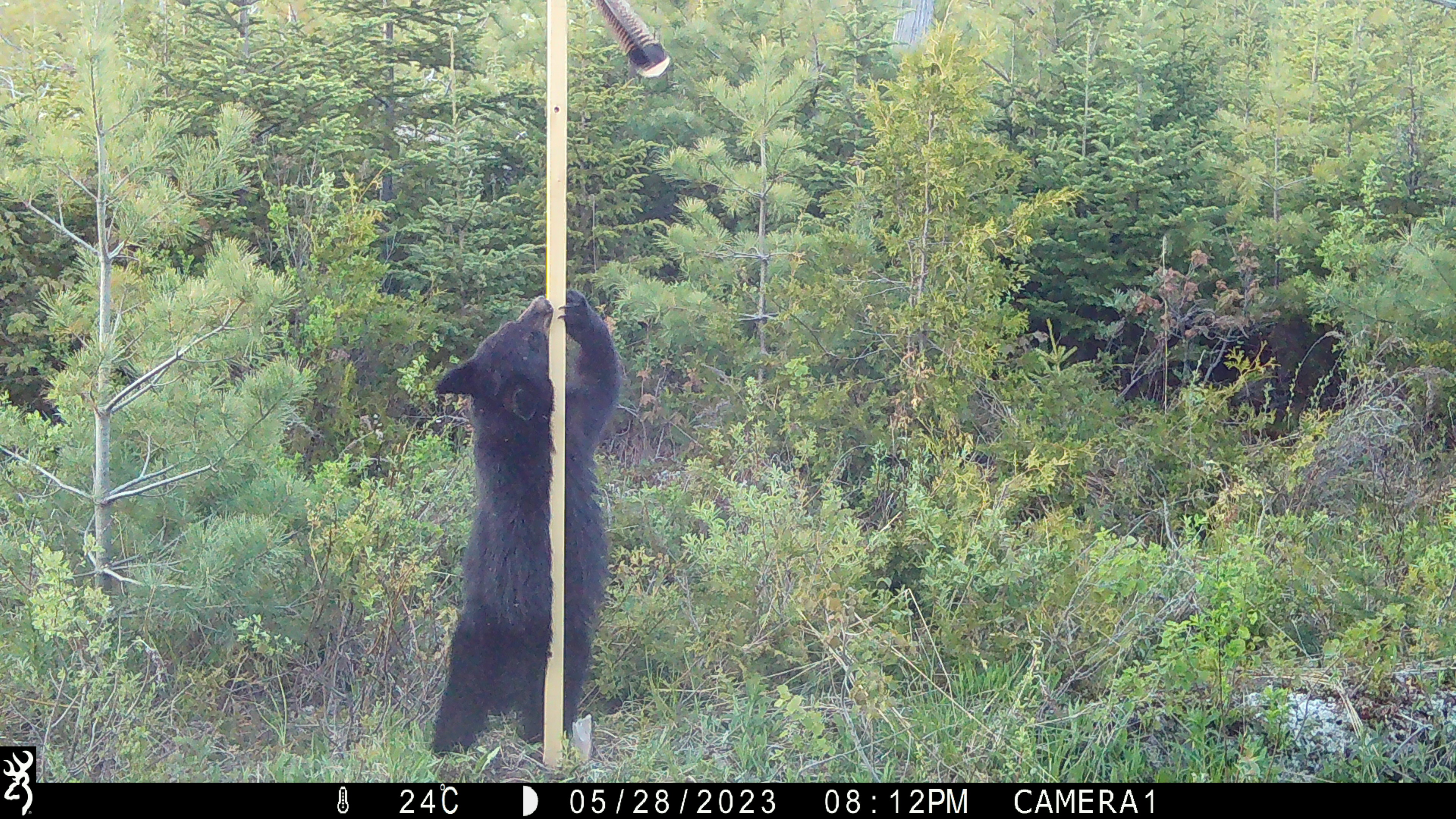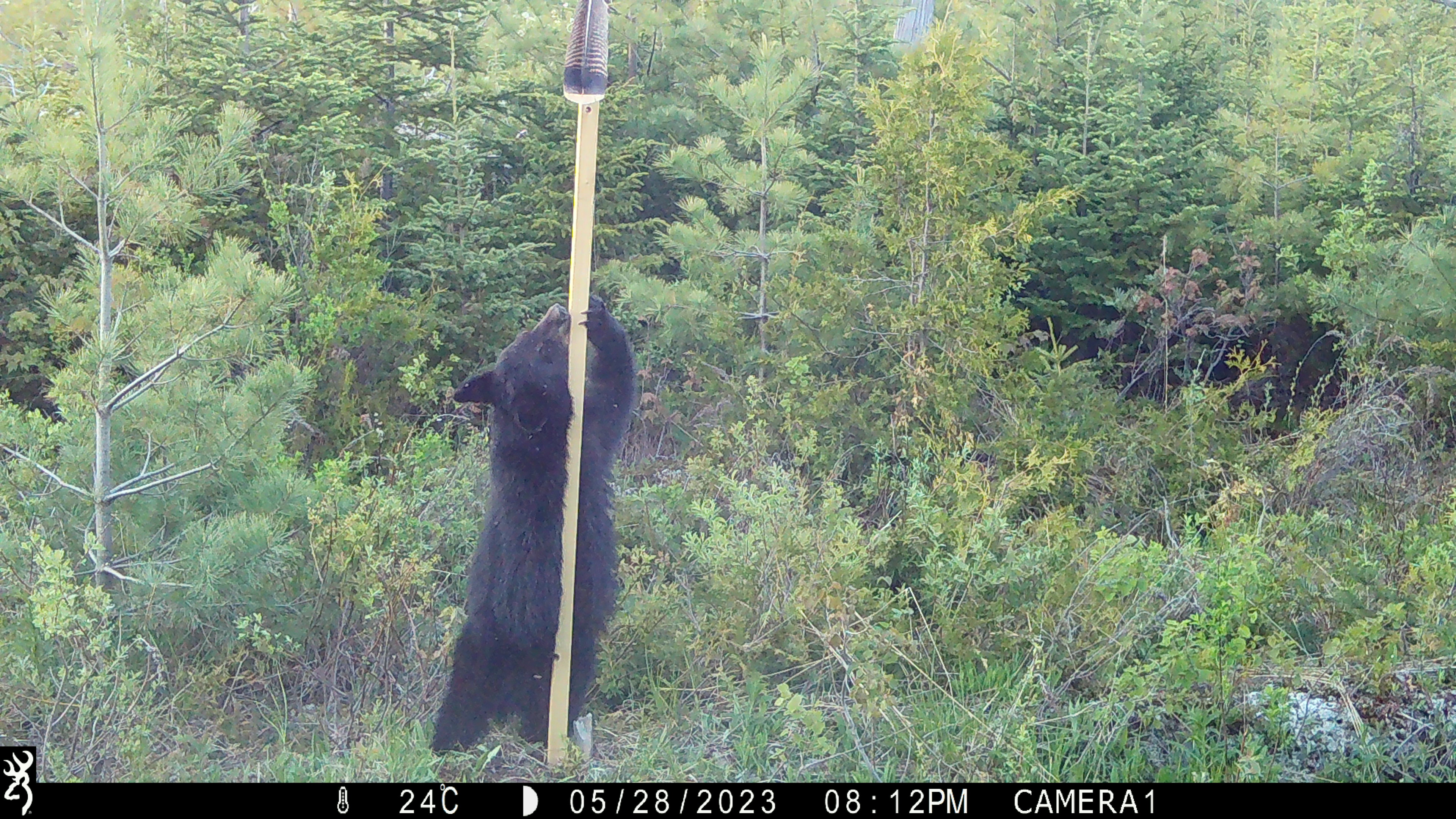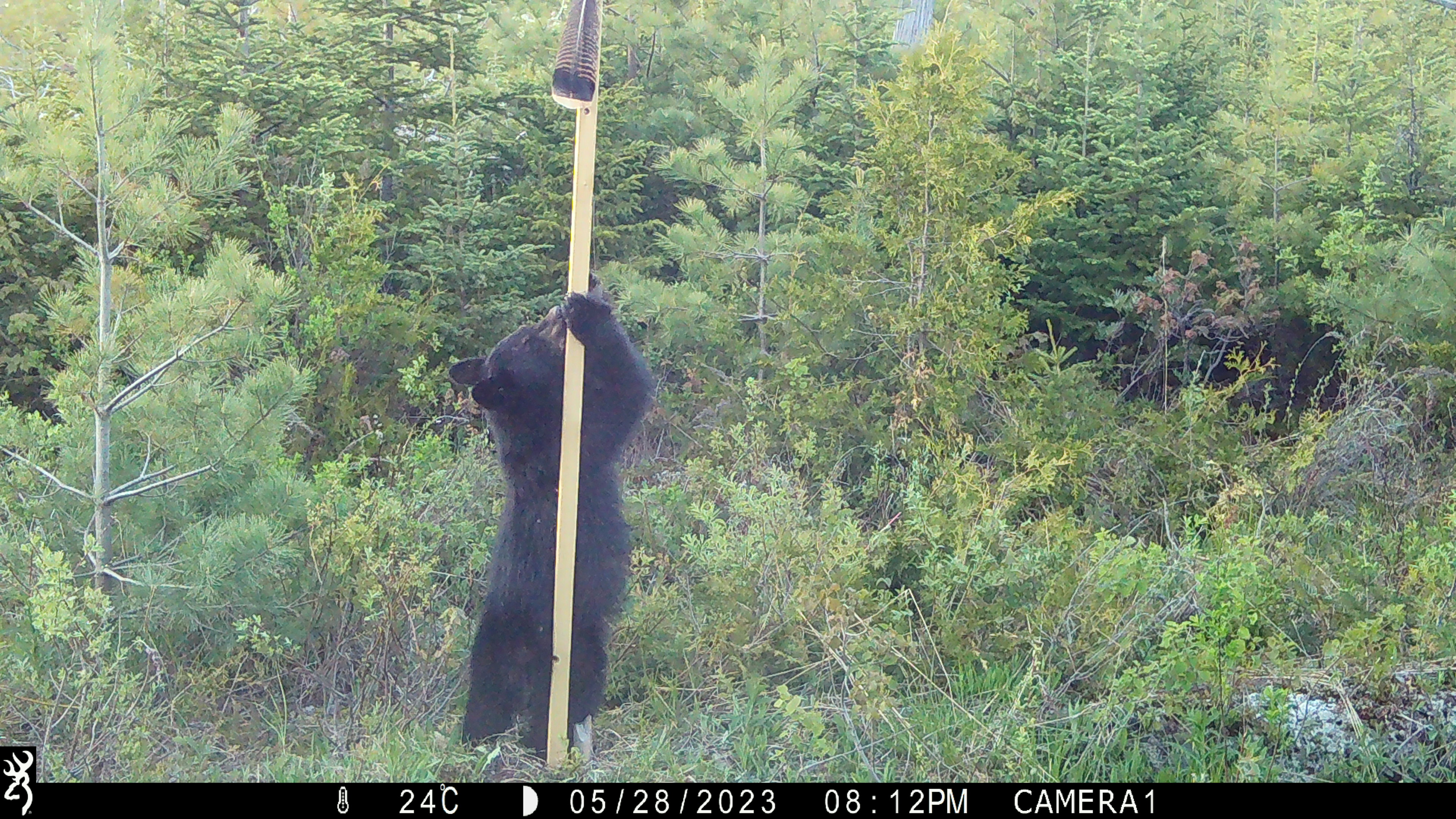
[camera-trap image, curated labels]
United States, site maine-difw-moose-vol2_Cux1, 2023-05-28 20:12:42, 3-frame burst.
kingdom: Animalia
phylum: Chordata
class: Mammalia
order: Carnivora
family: Ursidae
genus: Ursus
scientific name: Ursus americanus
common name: black bear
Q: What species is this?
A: Black bear (Ursus americanus).